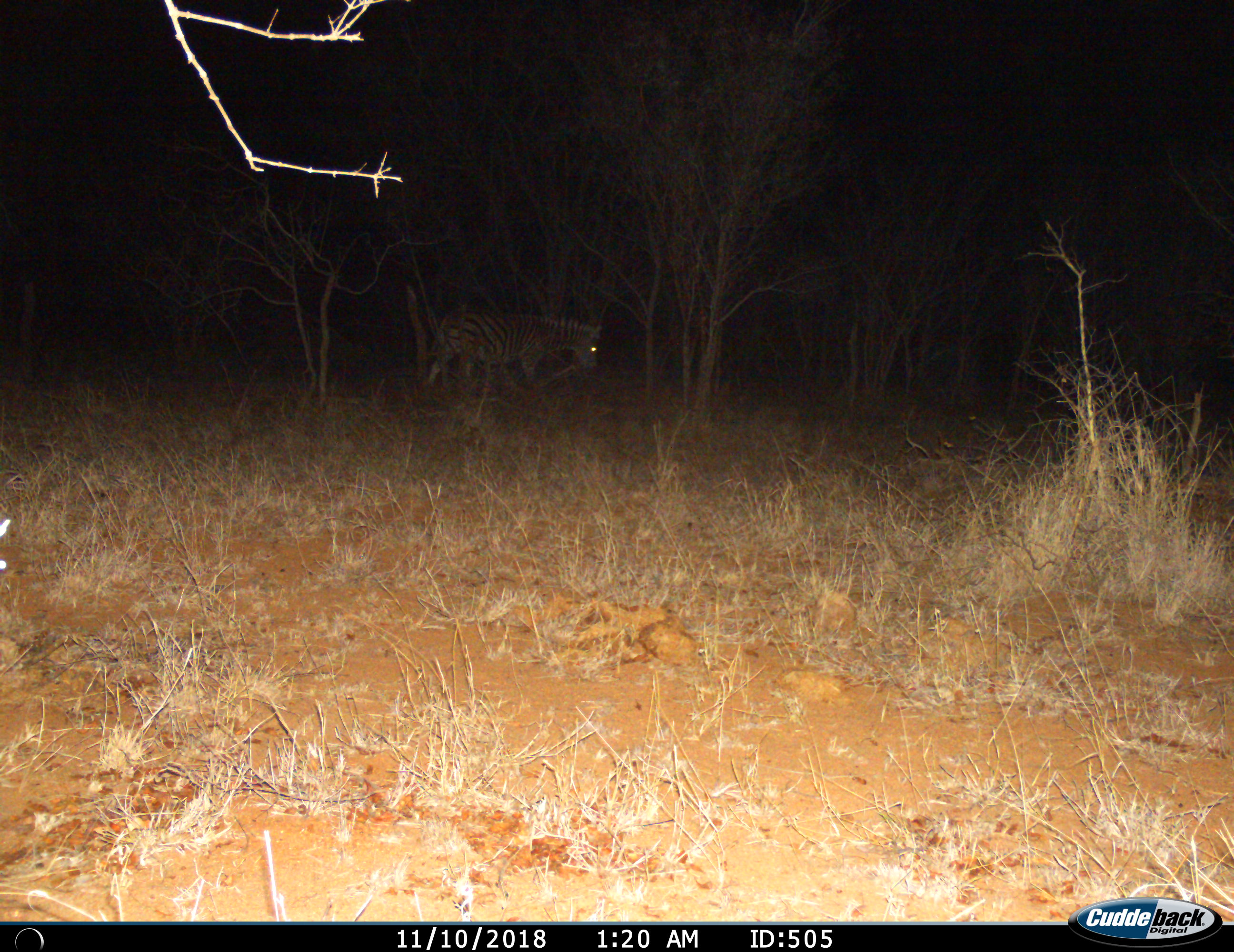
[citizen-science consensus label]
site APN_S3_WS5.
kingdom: Animalia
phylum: Chordata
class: Mammalia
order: Perissodactyla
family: Equidae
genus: Equus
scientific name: Equus quagga burchellii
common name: burchell's zebra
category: zebraburchells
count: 1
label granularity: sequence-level